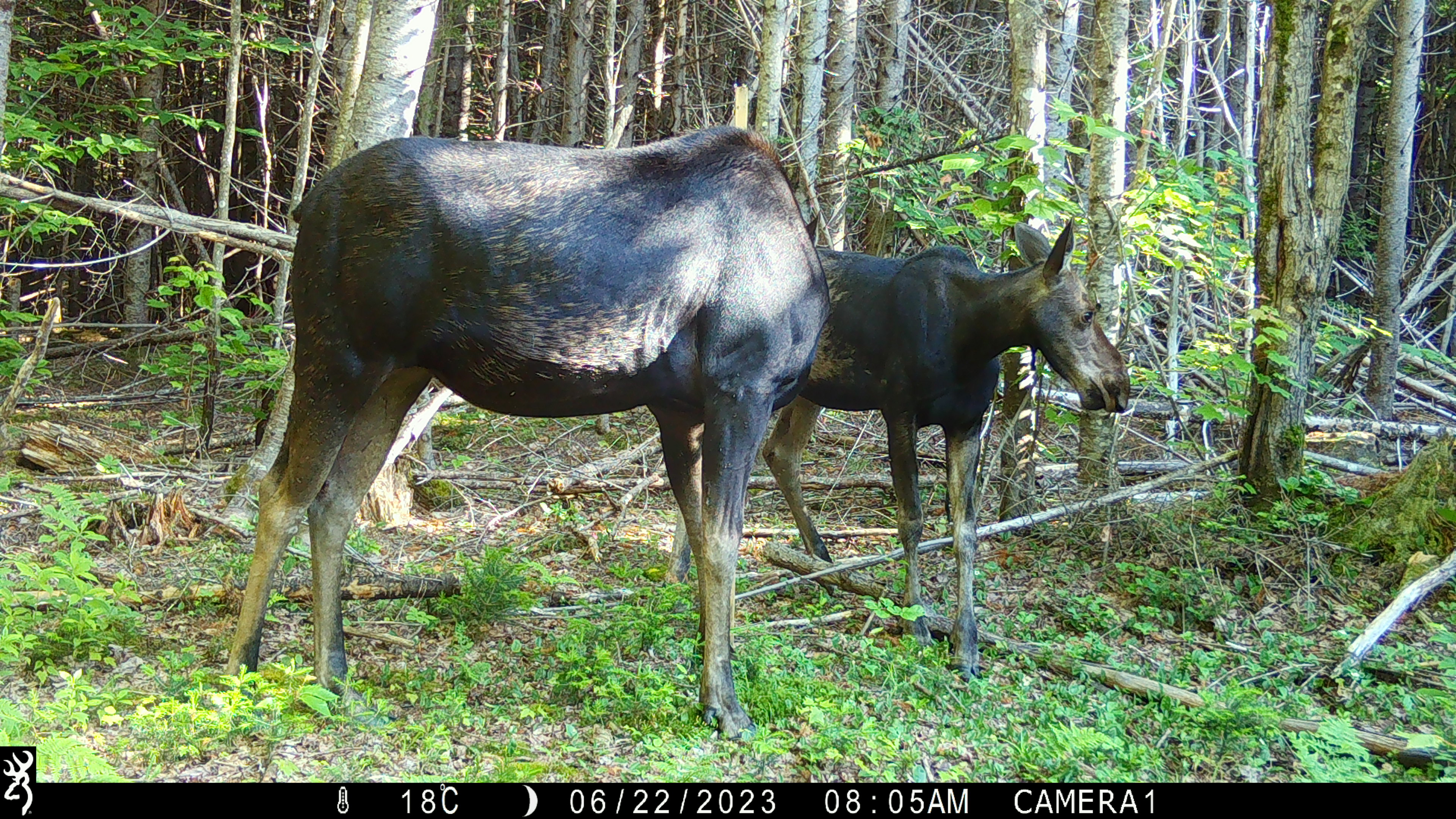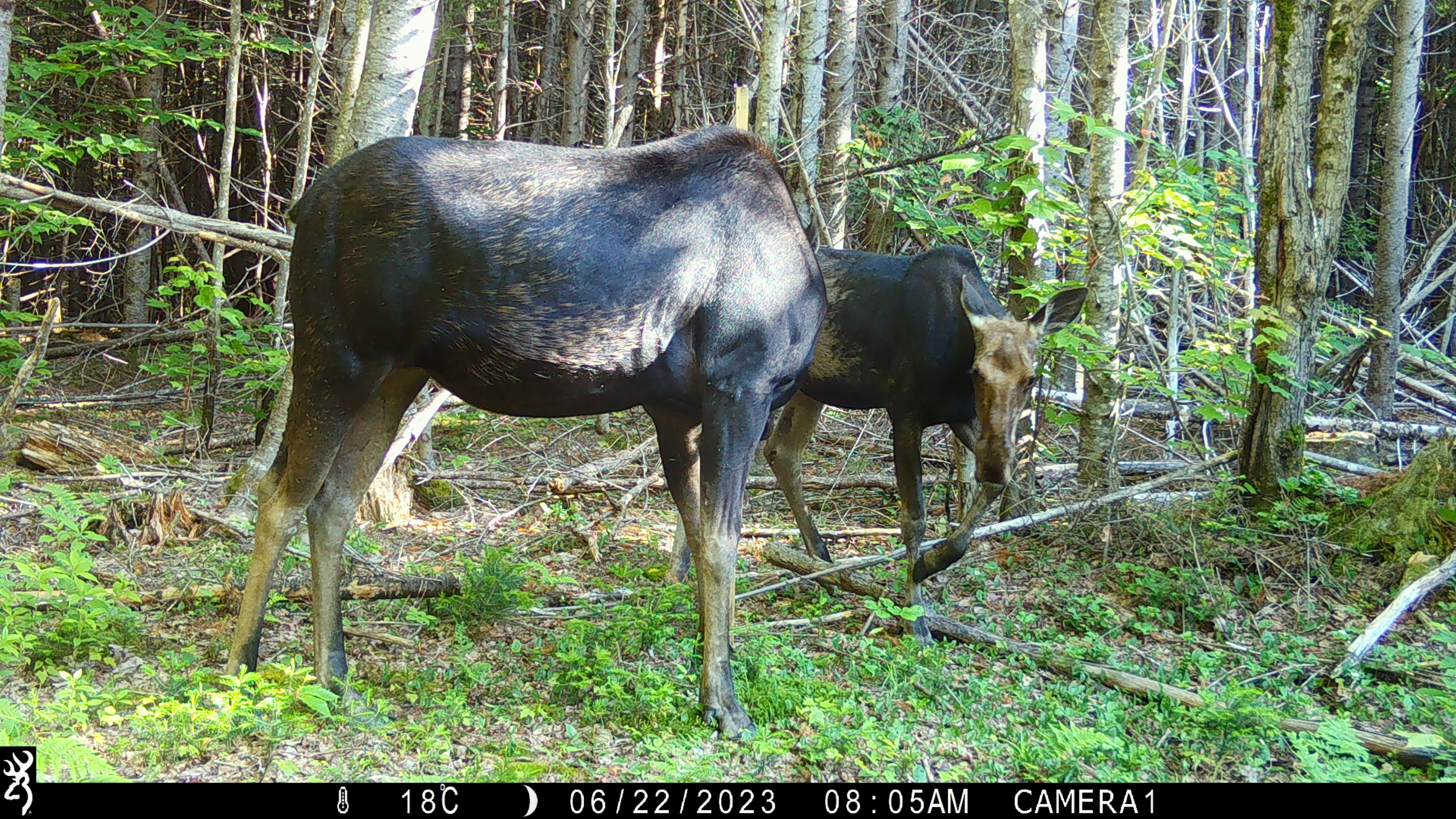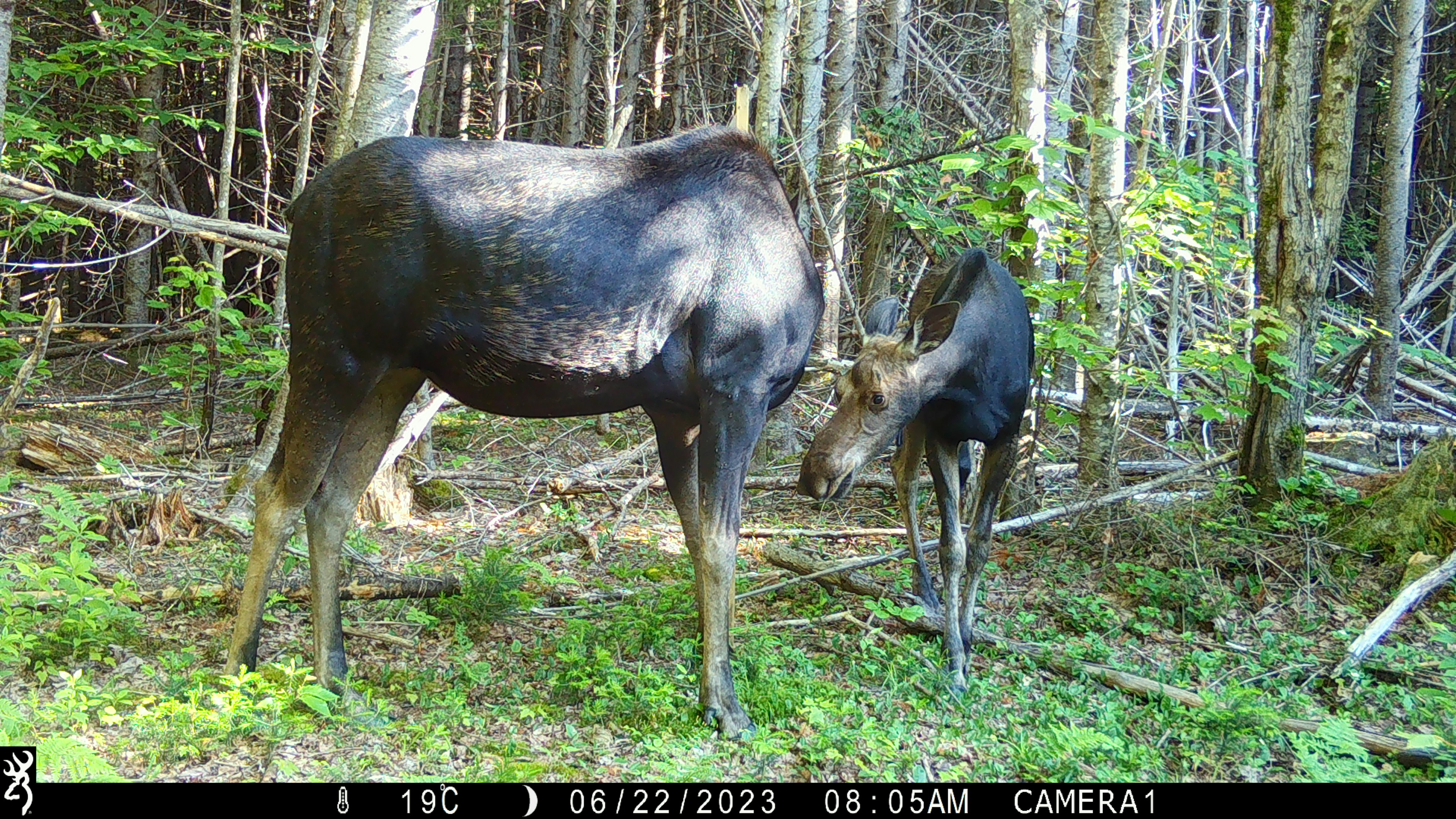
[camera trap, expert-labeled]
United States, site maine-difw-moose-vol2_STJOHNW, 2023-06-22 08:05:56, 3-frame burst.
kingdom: Animalia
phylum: Chordata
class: Mammalia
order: Artiodactyla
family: Cervidae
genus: Alces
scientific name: Alces alces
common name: moose